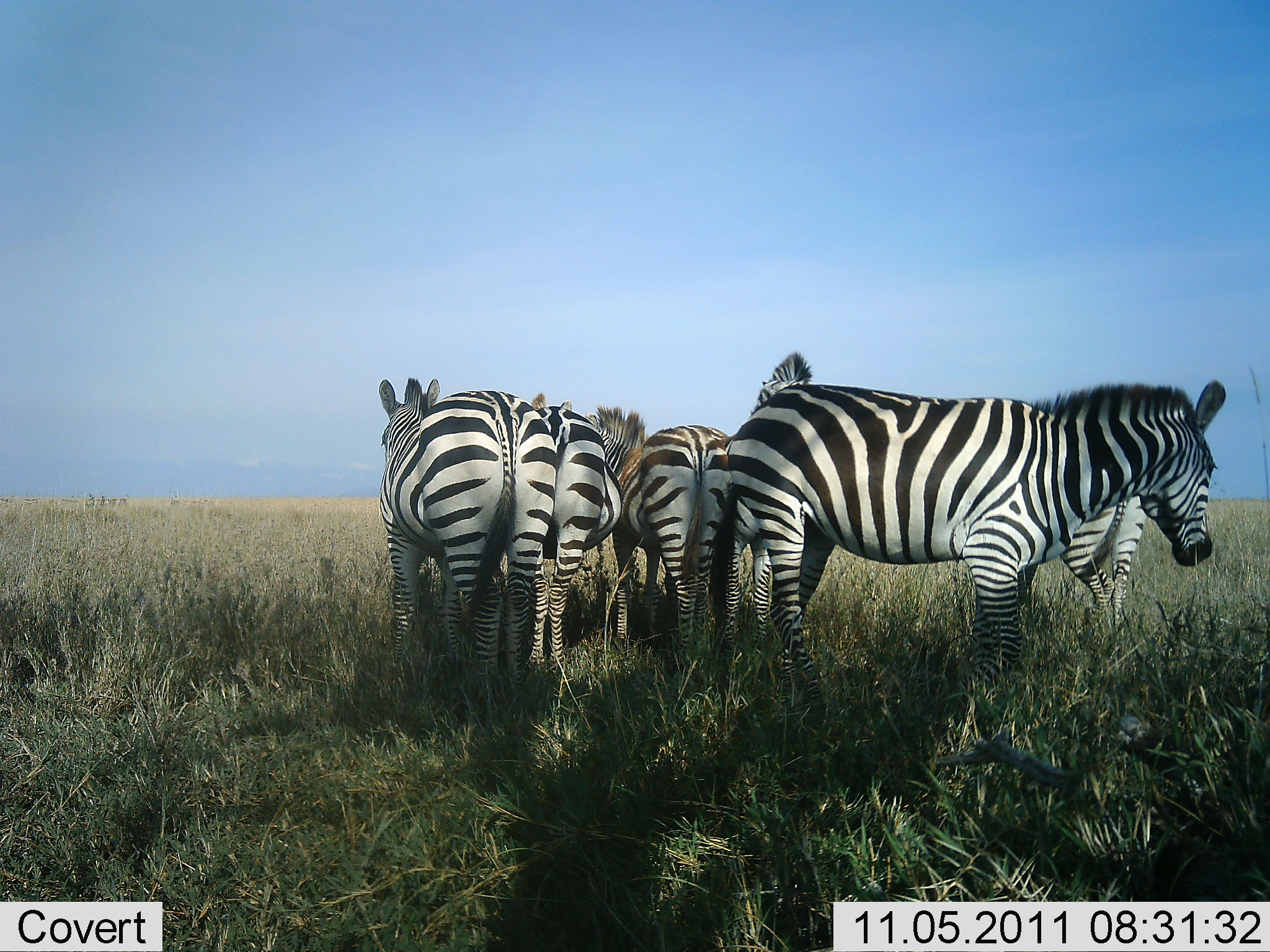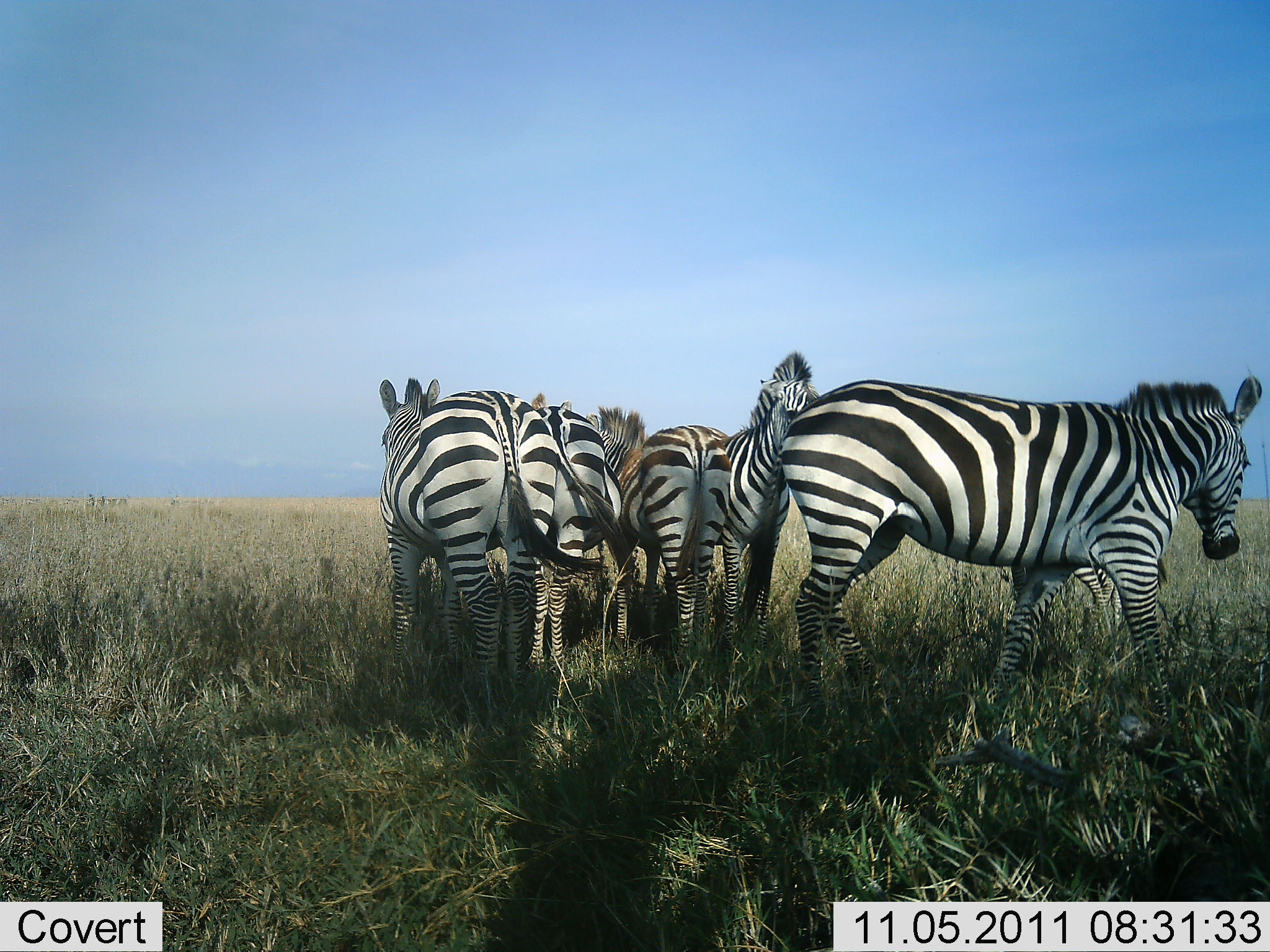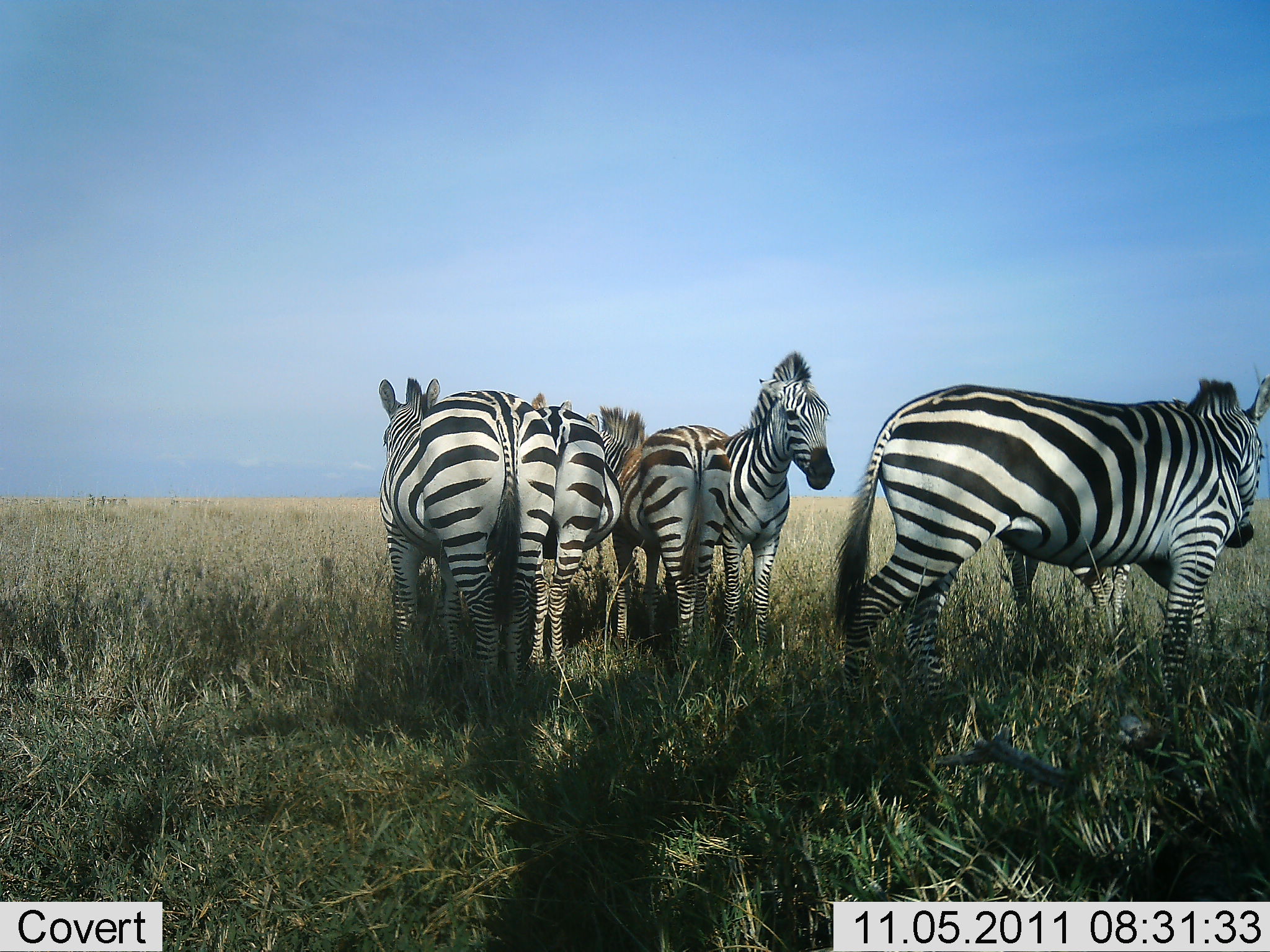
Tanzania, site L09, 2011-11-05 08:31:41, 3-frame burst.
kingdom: Animalia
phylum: Chordata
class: Mammalia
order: Perissodactyla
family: Equidae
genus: Equus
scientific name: Equus quagga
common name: plains zebra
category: zebra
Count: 6.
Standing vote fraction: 100%.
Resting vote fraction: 8%.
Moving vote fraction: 46%.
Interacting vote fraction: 0%.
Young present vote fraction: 8%.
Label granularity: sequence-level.